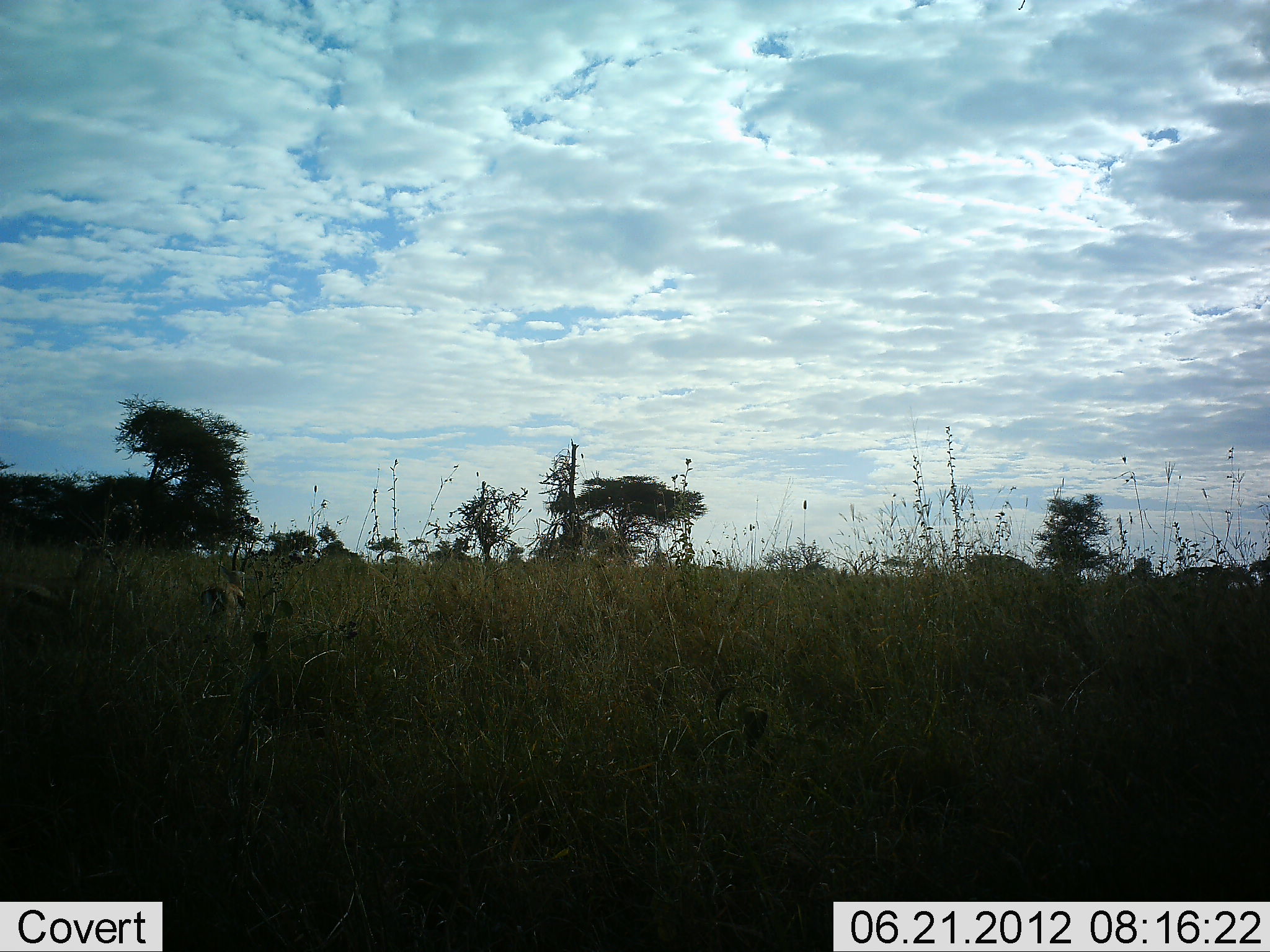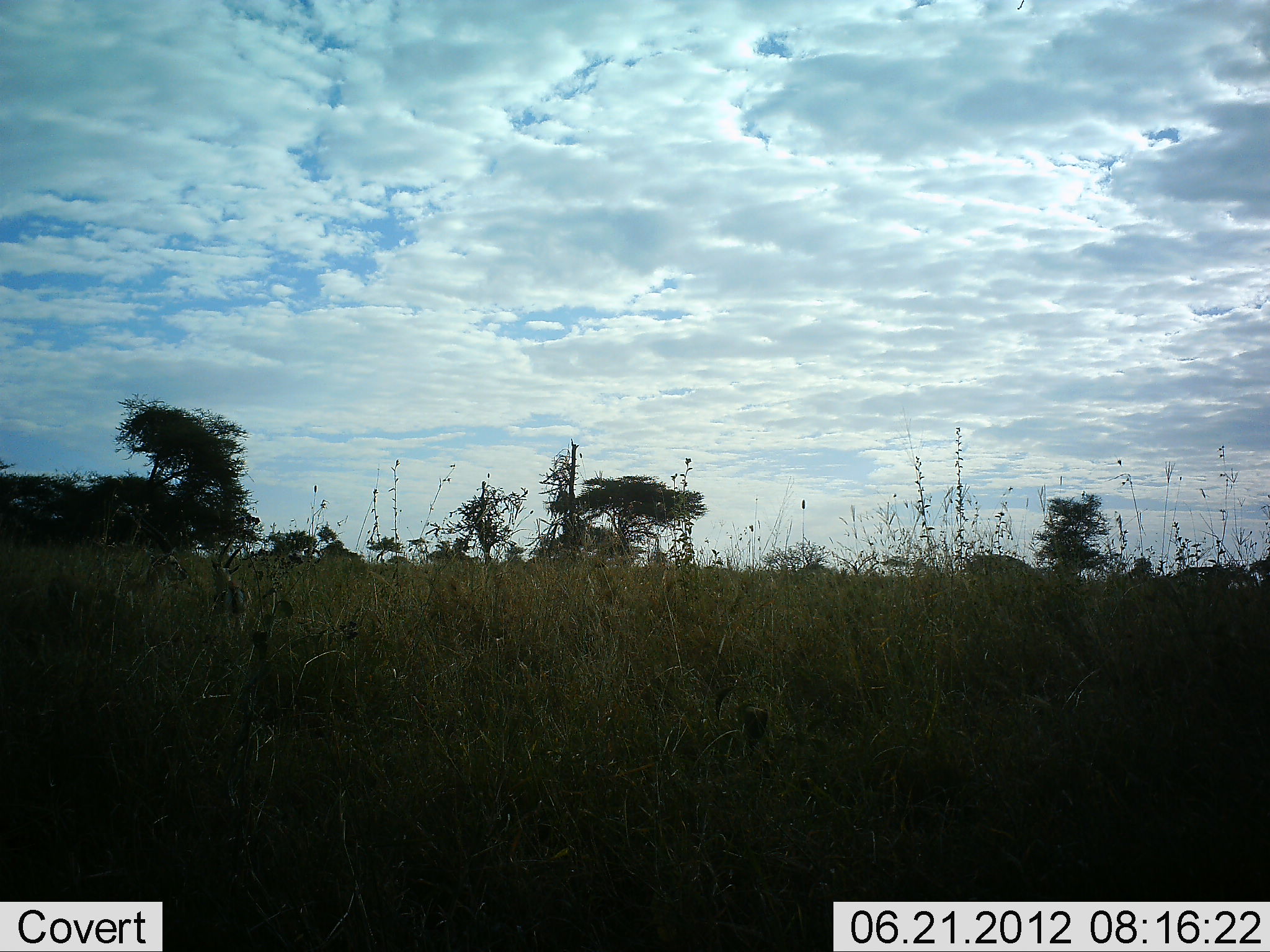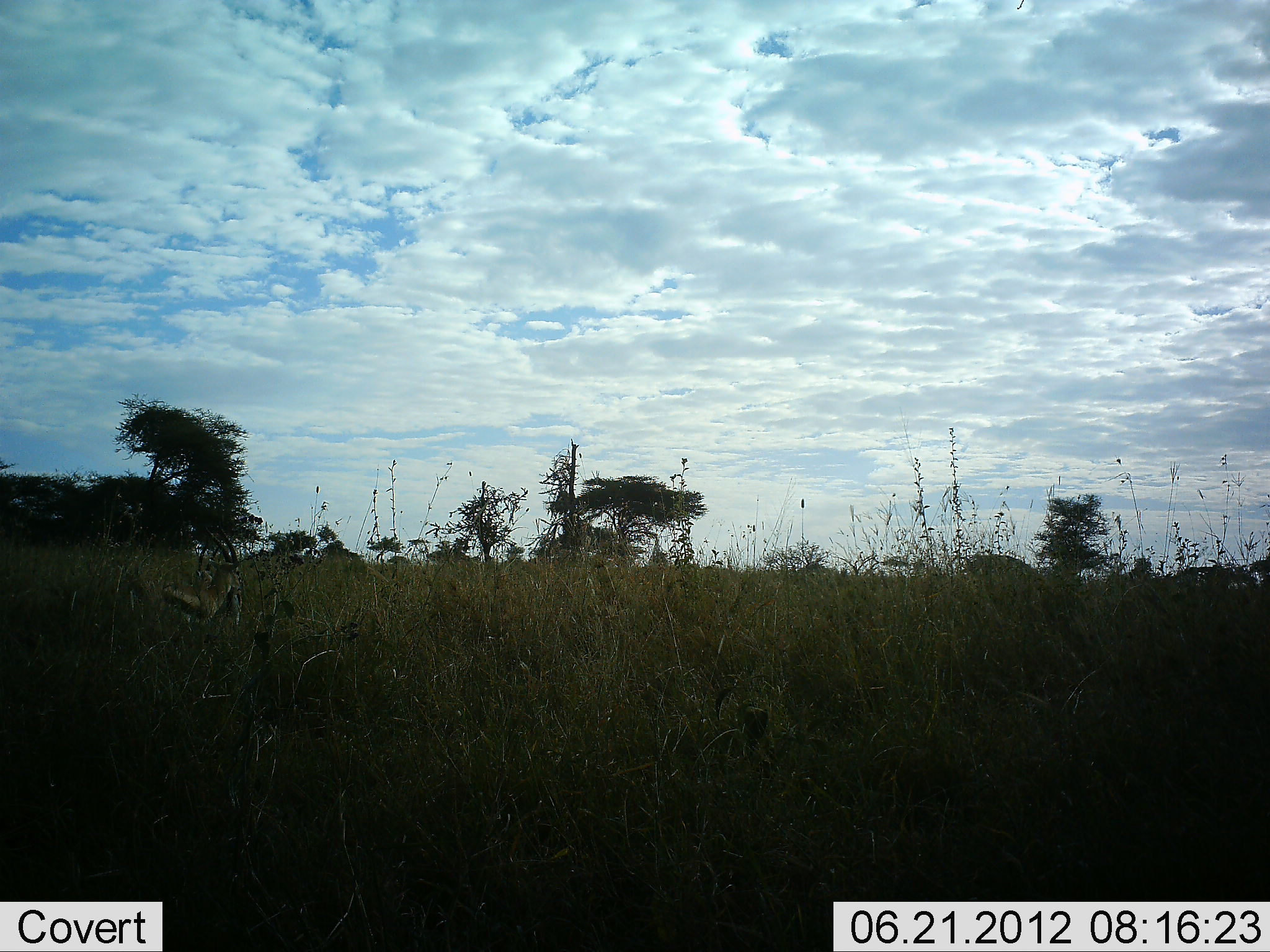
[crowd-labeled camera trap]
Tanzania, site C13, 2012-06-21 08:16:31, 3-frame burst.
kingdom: Animalia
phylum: Chordata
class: Mammalia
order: Artiodactyla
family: Bovidae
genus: Eudorcas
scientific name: Eudorcas thomsonii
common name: thomson's gazelle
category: gazellethomsons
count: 2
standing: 10%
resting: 0%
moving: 90%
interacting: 20%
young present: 0%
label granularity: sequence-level